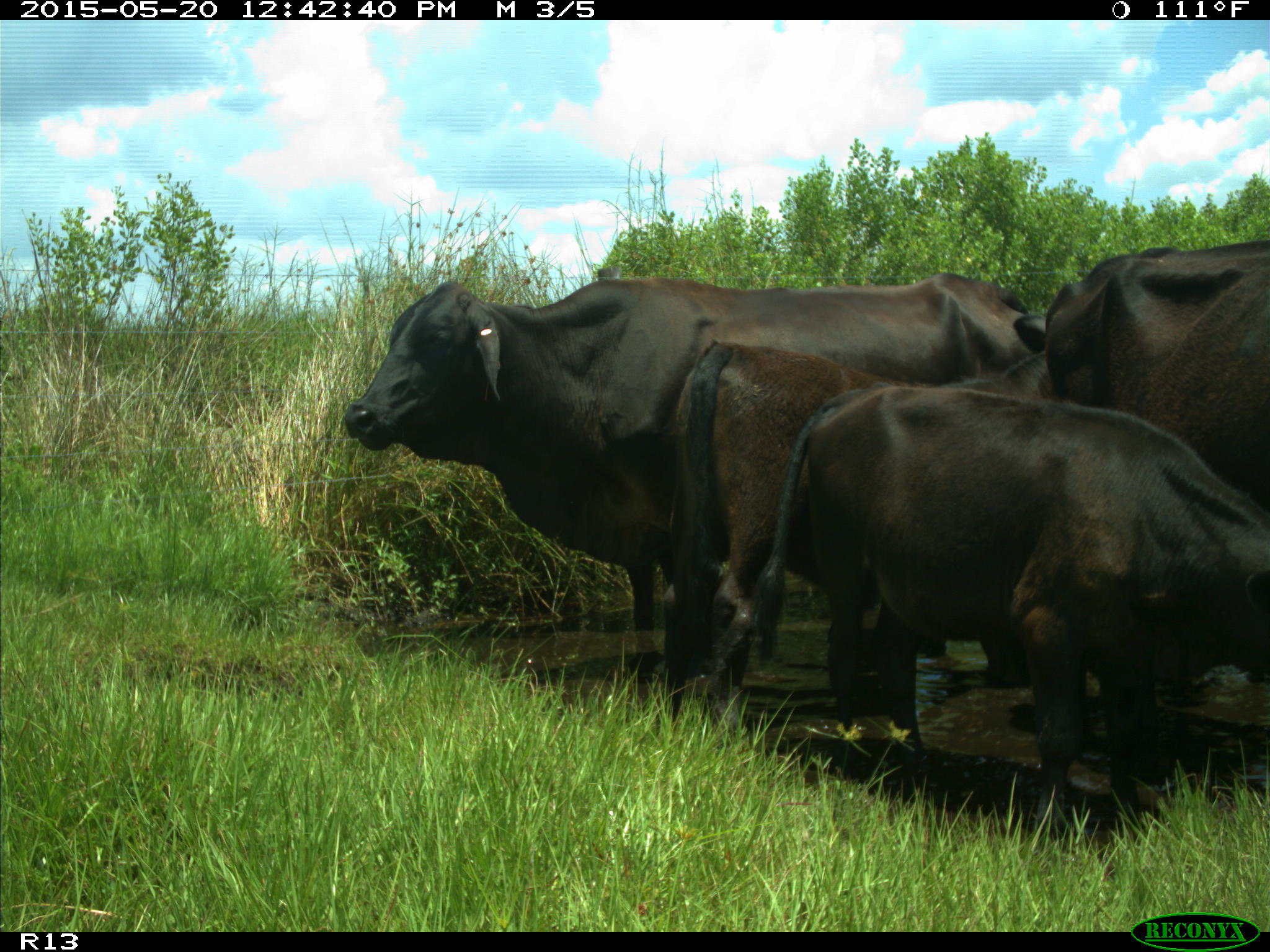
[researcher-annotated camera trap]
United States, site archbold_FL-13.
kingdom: Animalia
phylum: Chordata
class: Mammalia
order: Artiodactyla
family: Bovidae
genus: Bos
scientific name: Bos taurus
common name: domestic cow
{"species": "Bos taurus (domestic cow)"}